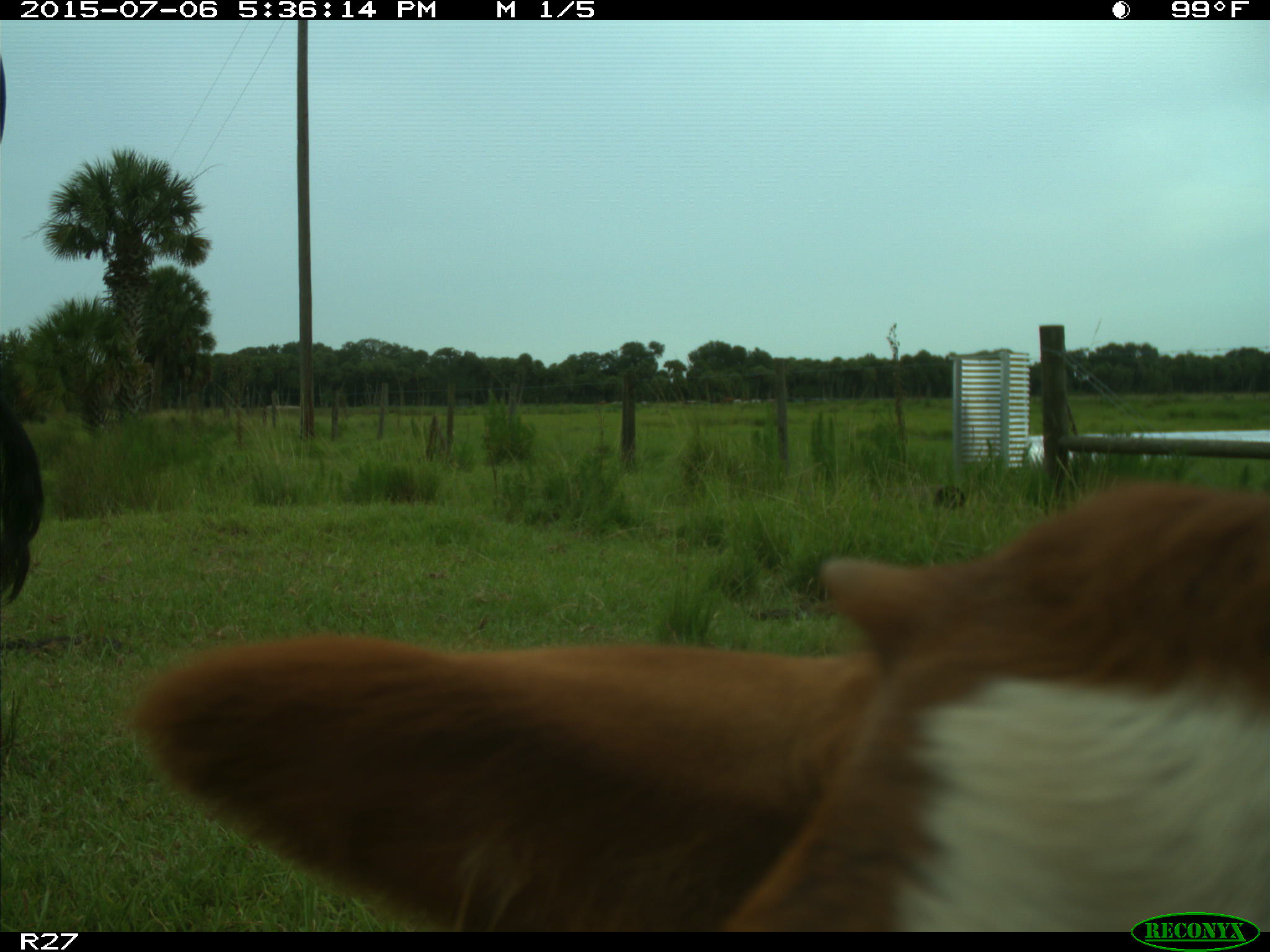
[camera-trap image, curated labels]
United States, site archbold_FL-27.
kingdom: Animalia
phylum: Chordata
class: Mammalia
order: Artiodactyla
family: Bovidae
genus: Bos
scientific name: Bos taurus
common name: domestic cow